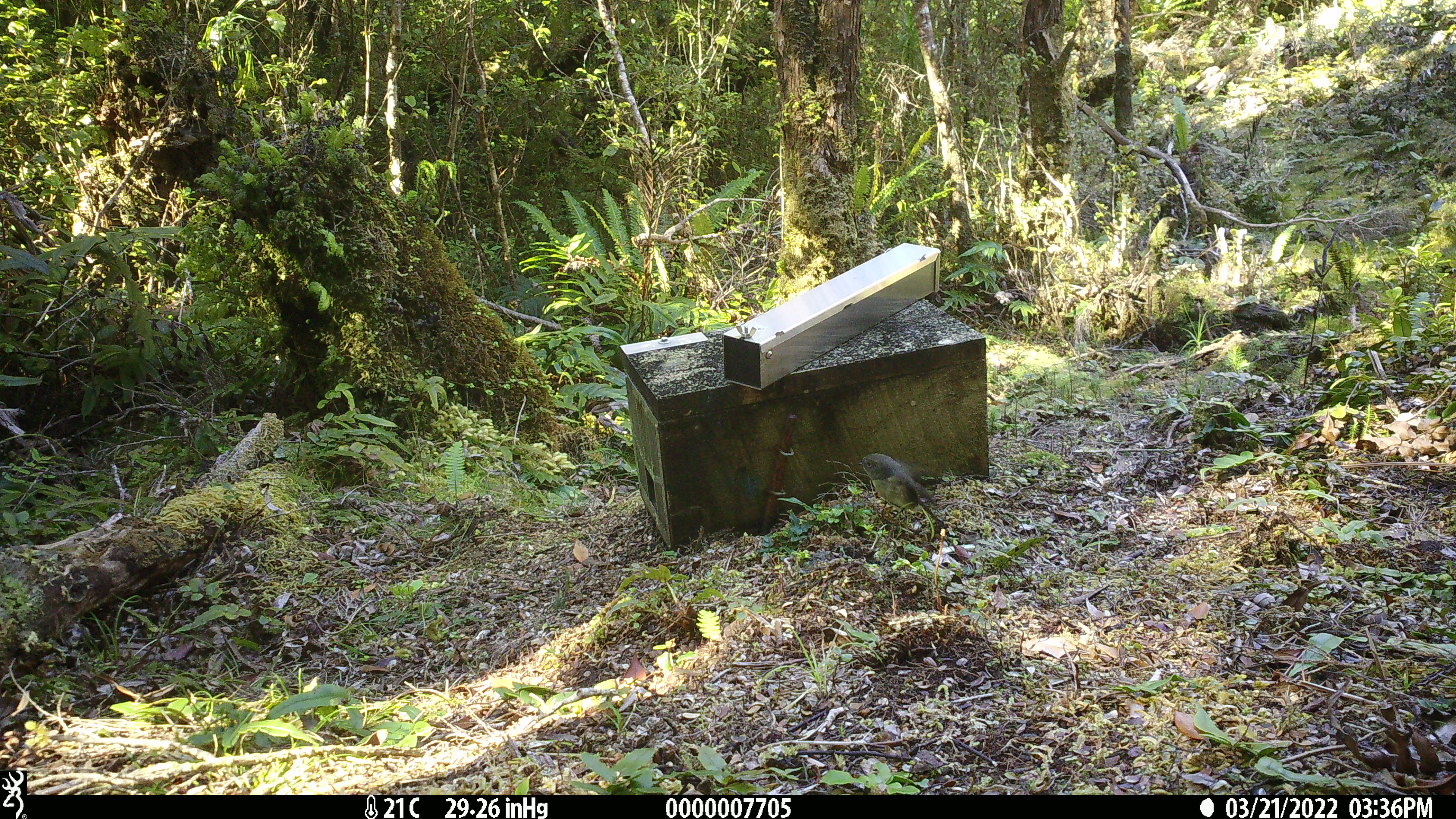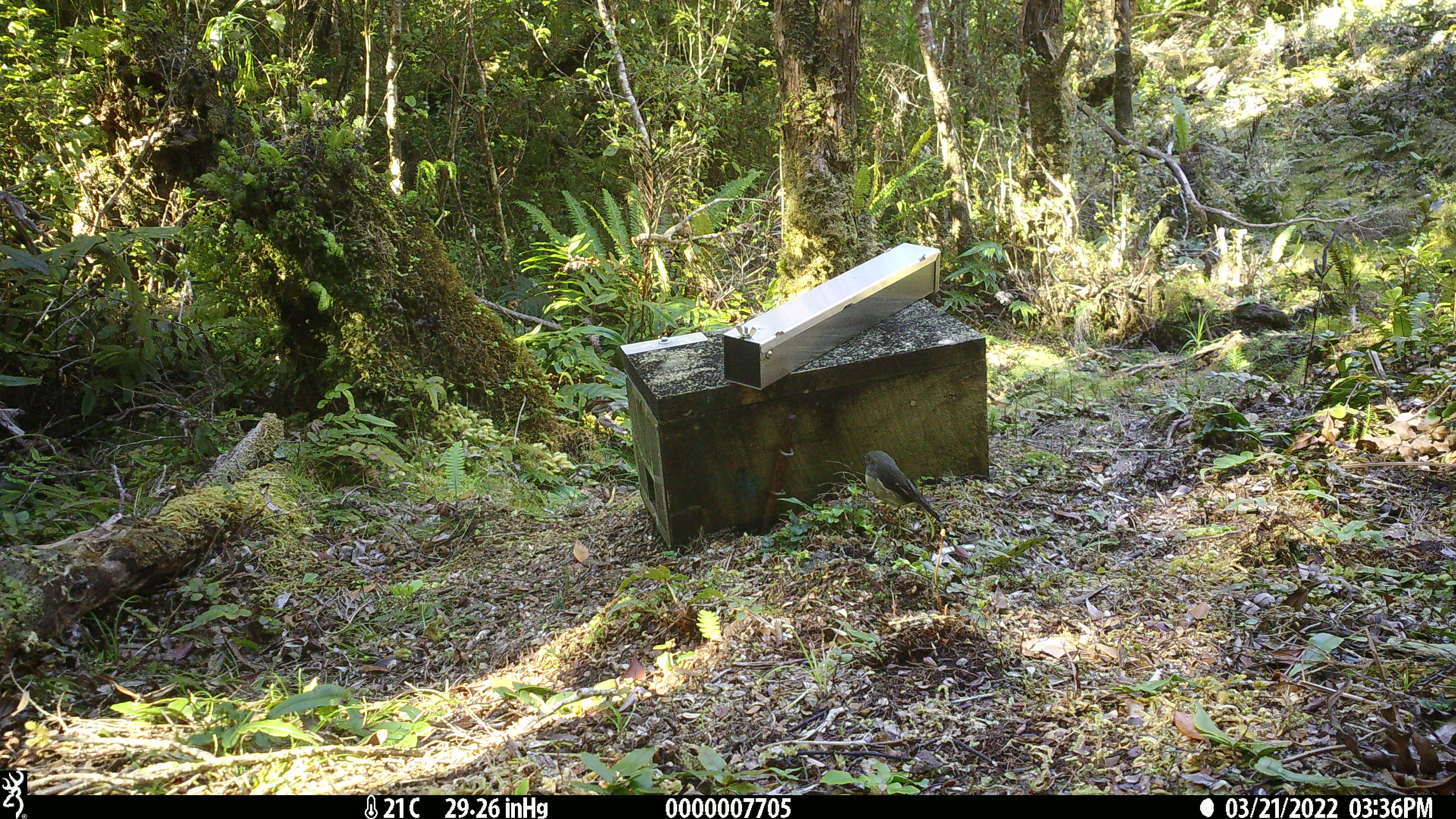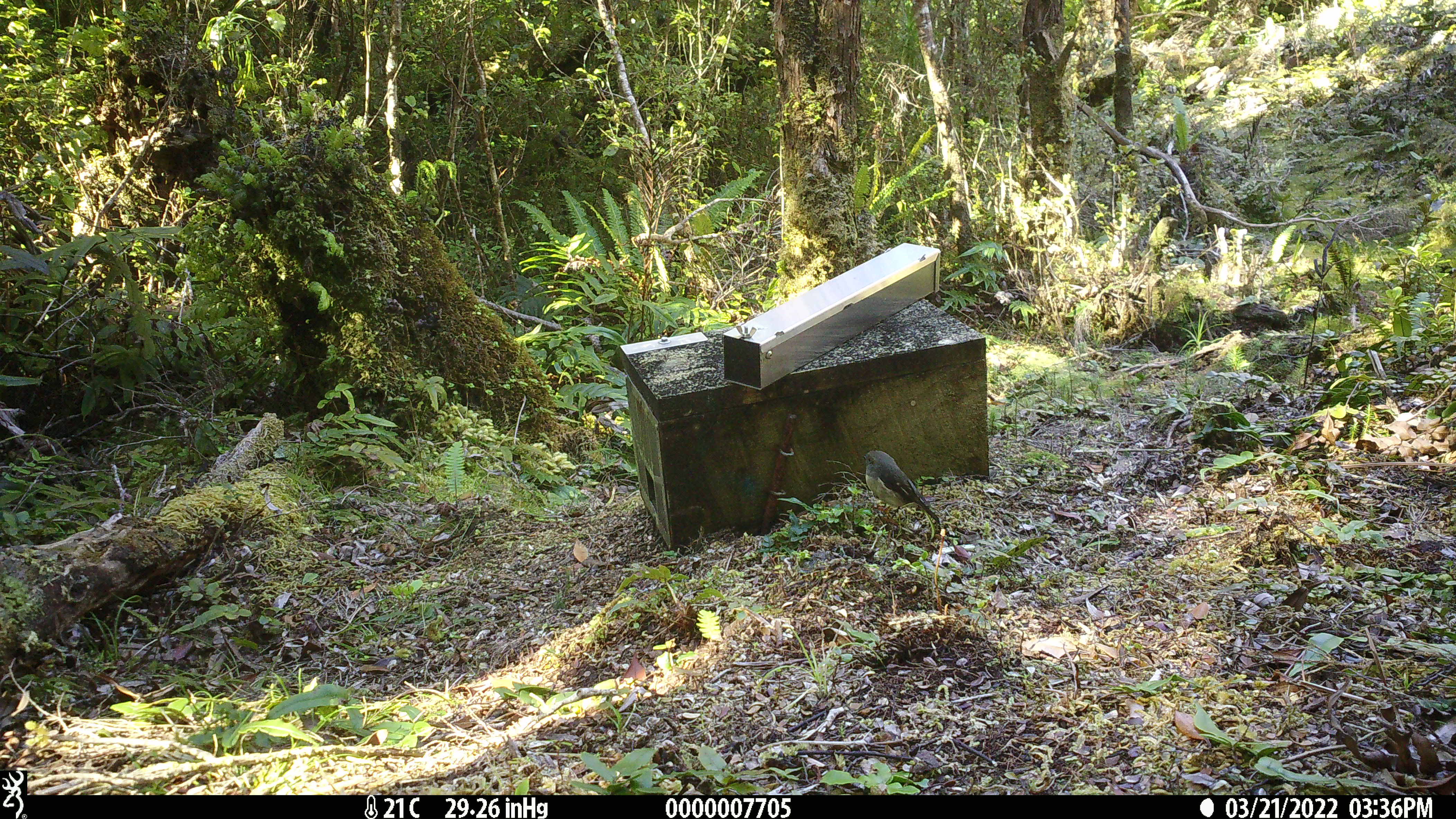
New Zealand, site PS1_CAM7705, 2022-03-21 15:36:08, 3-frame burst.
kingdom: Animalia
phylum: Chordata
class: Aves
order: Passeriformes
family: Petroicidae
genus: Petroica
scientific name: Petroica macrocephala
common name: tomtit